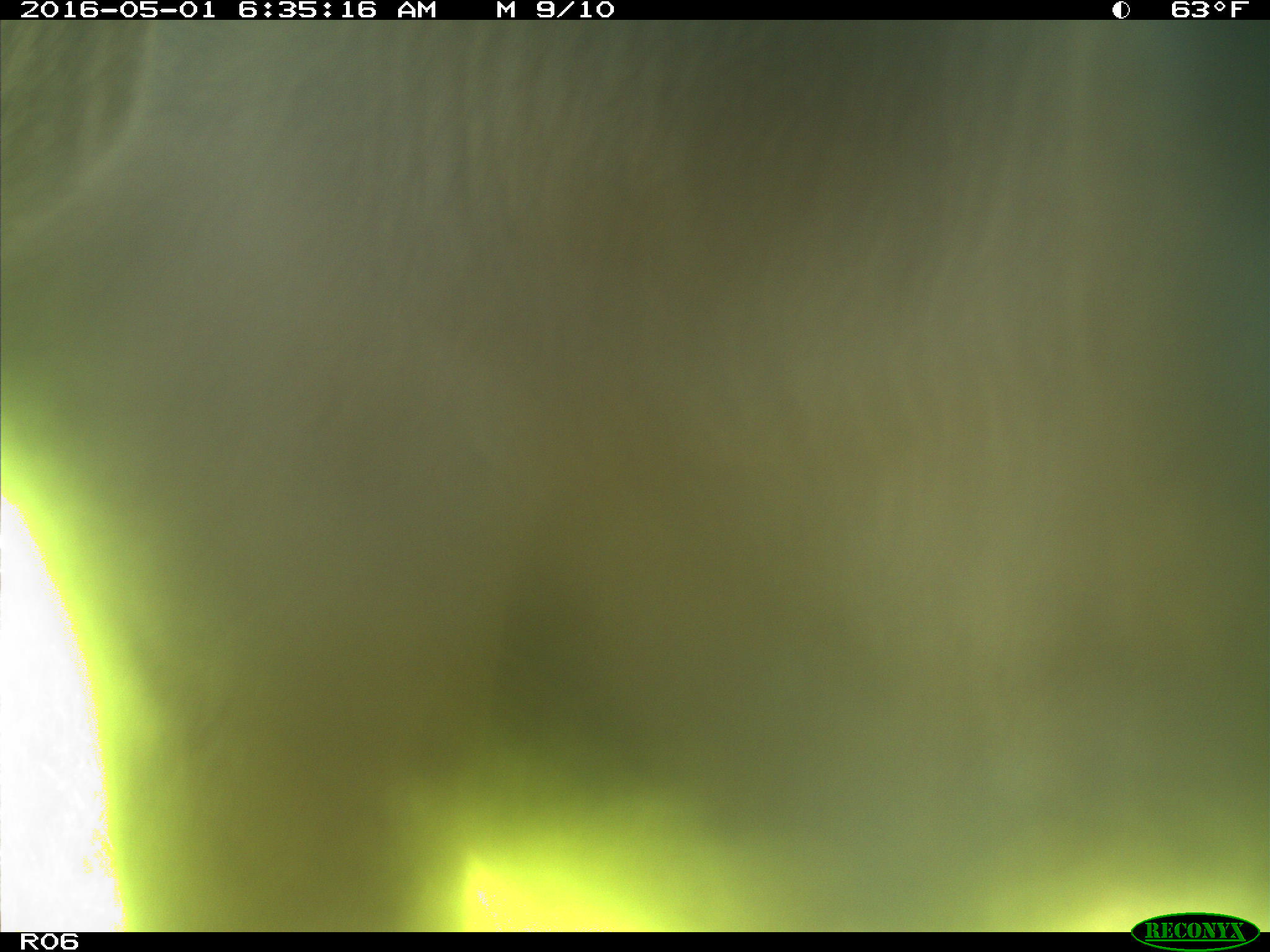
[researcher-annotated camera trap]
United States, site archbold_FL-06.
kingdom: Animalia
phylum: Chordata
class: Mammalia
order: Artiodactyla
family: Bovidae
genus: Bos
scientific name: Bos taurus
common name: domestic cow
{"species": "Bos taurus (domestic cow)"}